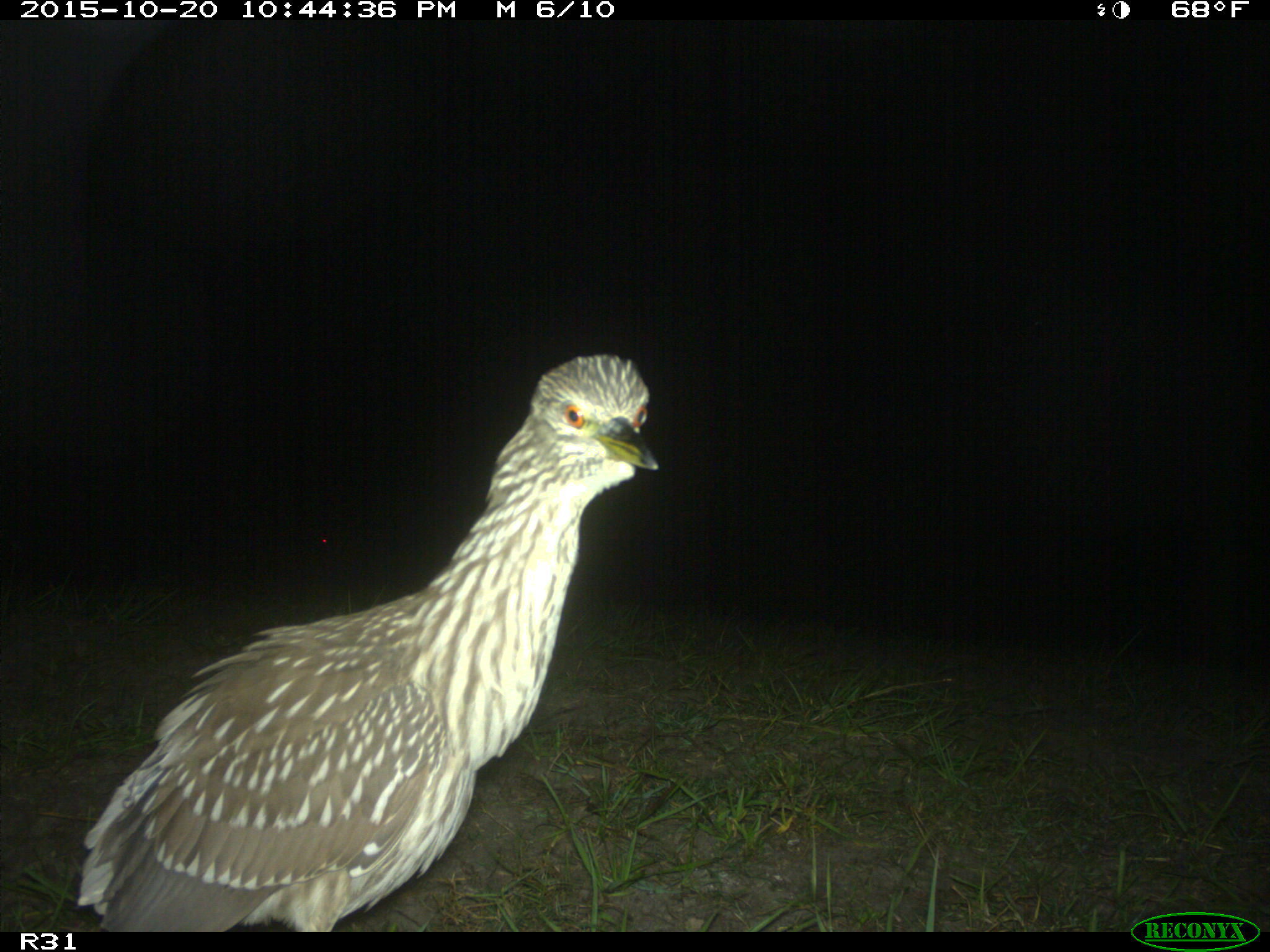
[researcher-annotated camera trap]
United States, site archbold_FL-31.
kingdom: Animalia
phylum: Chordata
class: Aves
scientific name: Aves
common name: birds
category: unidentified bird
Unidentified bird (birds) (Aves).